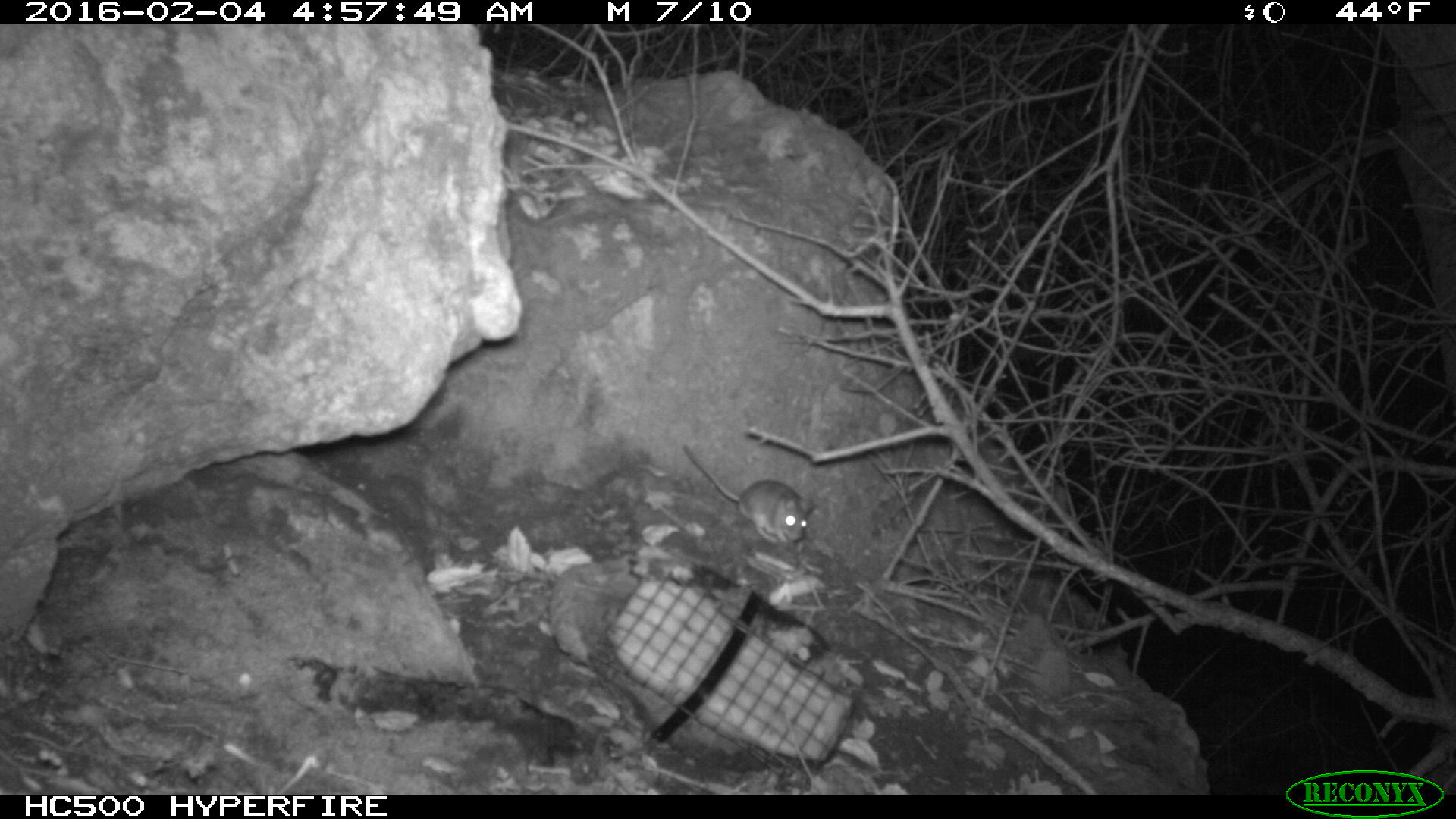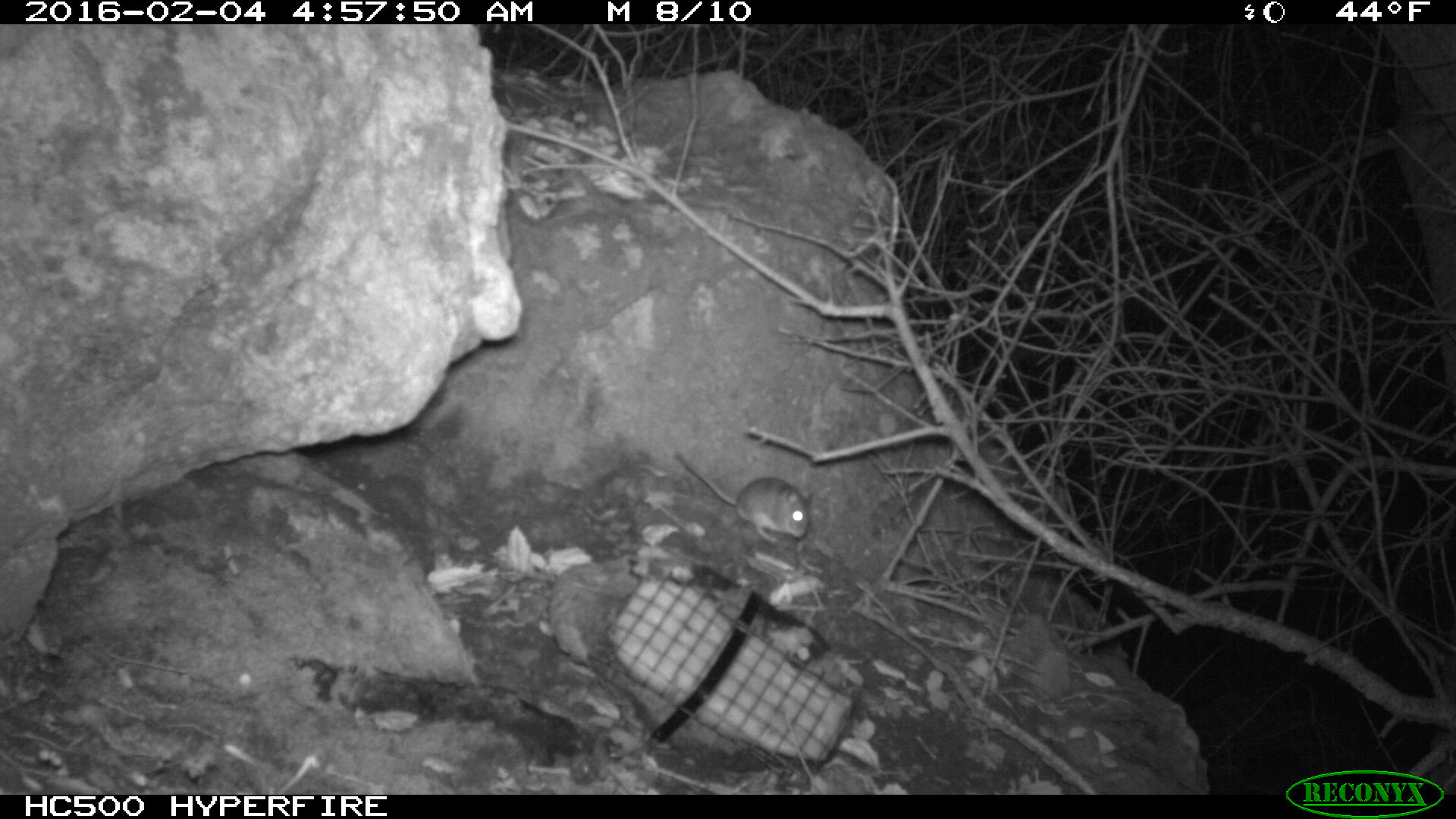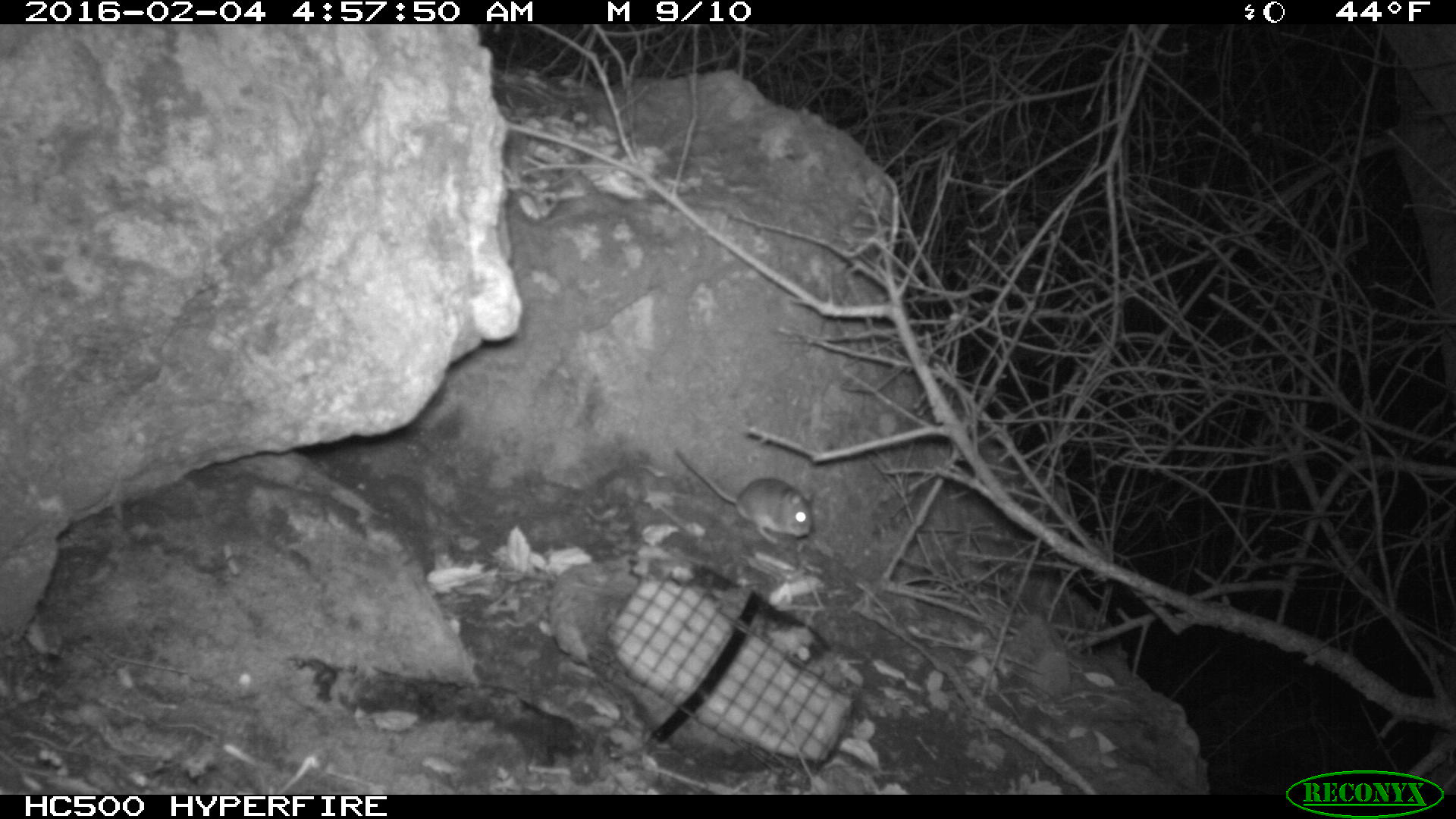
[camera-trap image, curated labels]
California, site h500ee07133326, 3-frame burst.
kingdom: Animalia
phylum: Chordata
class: Mammalia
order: Rodentia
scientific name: Rodentia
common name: rodent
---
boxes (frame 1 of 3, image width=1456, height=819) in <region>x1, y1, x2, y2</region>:
rodent: <region>683, 444, 812, 543</region>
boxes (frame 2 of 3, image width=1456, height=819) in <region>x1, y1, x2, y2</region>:
rodent: <region>672, 450, 810, 543</region>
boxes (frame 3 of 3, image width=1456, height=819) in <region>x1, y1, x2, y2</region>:
rodent: <region>673, 447, 812, 544</region>